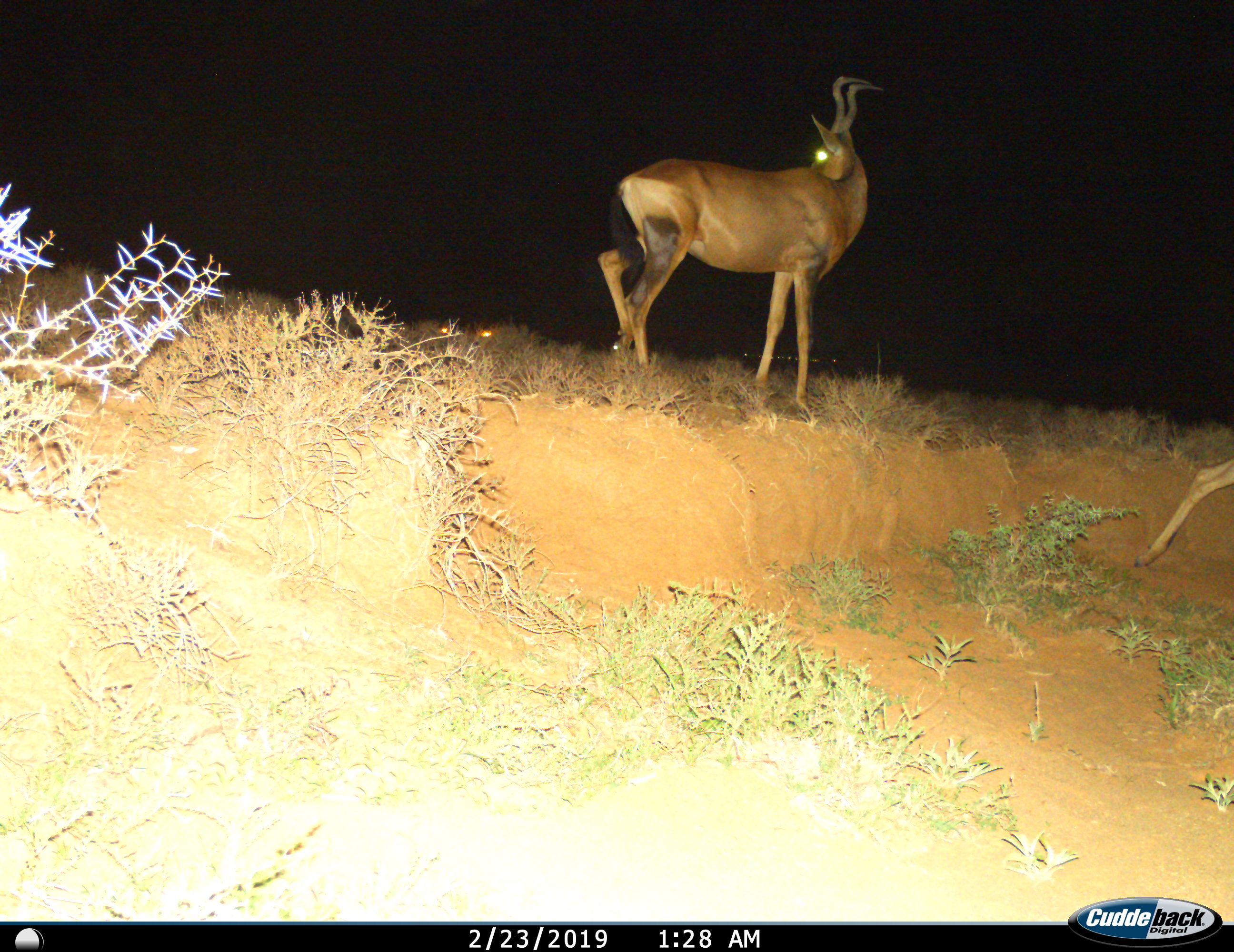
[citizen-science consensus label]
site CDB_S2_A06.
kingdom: Animalia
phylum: Chordata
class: Mammalia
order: Artiodactyla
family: Bovidae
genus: Alcelaphus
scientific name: Alcelaphus buselaphus caama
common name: red hartebeest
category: hartebeestred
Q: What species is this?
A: Hartebeestred (red hartebeest) (Alcelaphus buselaphus caama).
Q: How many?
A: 1.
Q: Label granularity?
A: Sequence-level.